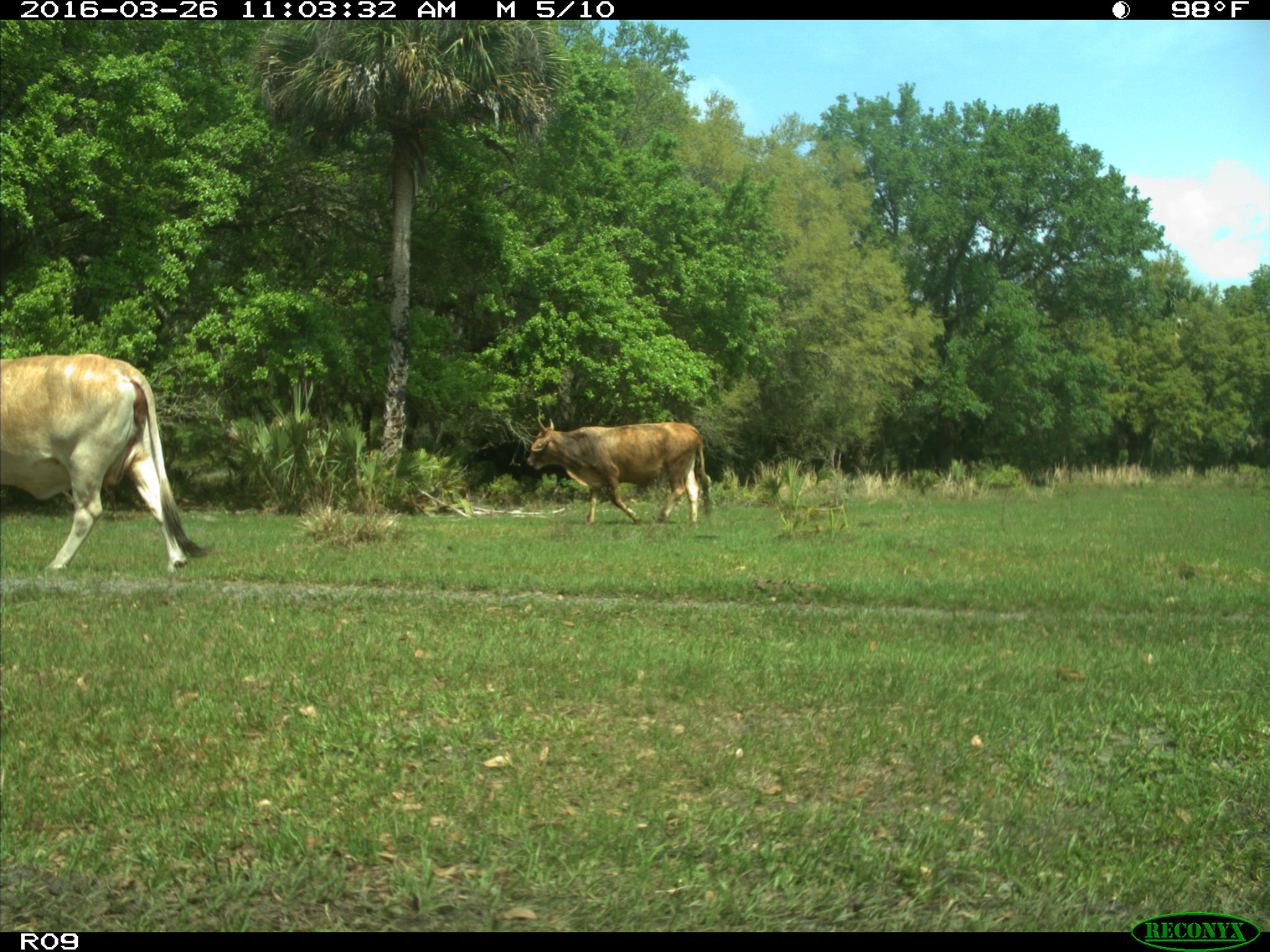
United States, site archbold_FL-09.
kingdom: Animalia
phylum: Chordata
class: Mammalia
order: Artiodactyla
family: Bovidae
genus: Bos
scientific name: Bos taurus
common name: domestic cow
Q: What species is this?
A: Bos taurus (domestic cow).